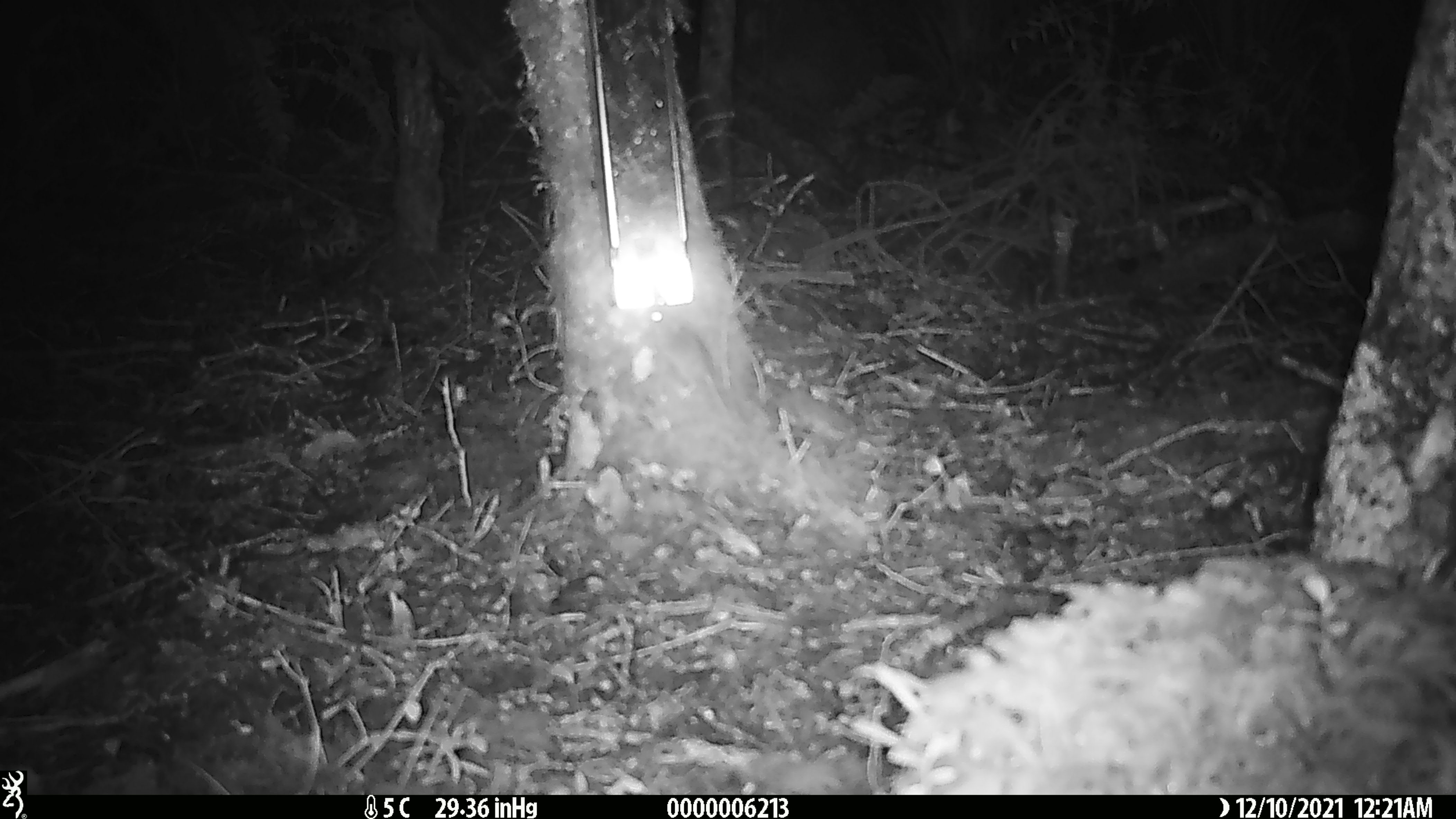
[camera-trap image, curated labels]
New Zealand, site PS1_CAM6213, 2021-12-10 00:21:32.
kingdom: Animalia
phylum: Chordata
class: Mammalia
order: Rodentia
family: Muridae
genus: Mus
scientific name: Mus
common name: mouse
Mouse (Mus).